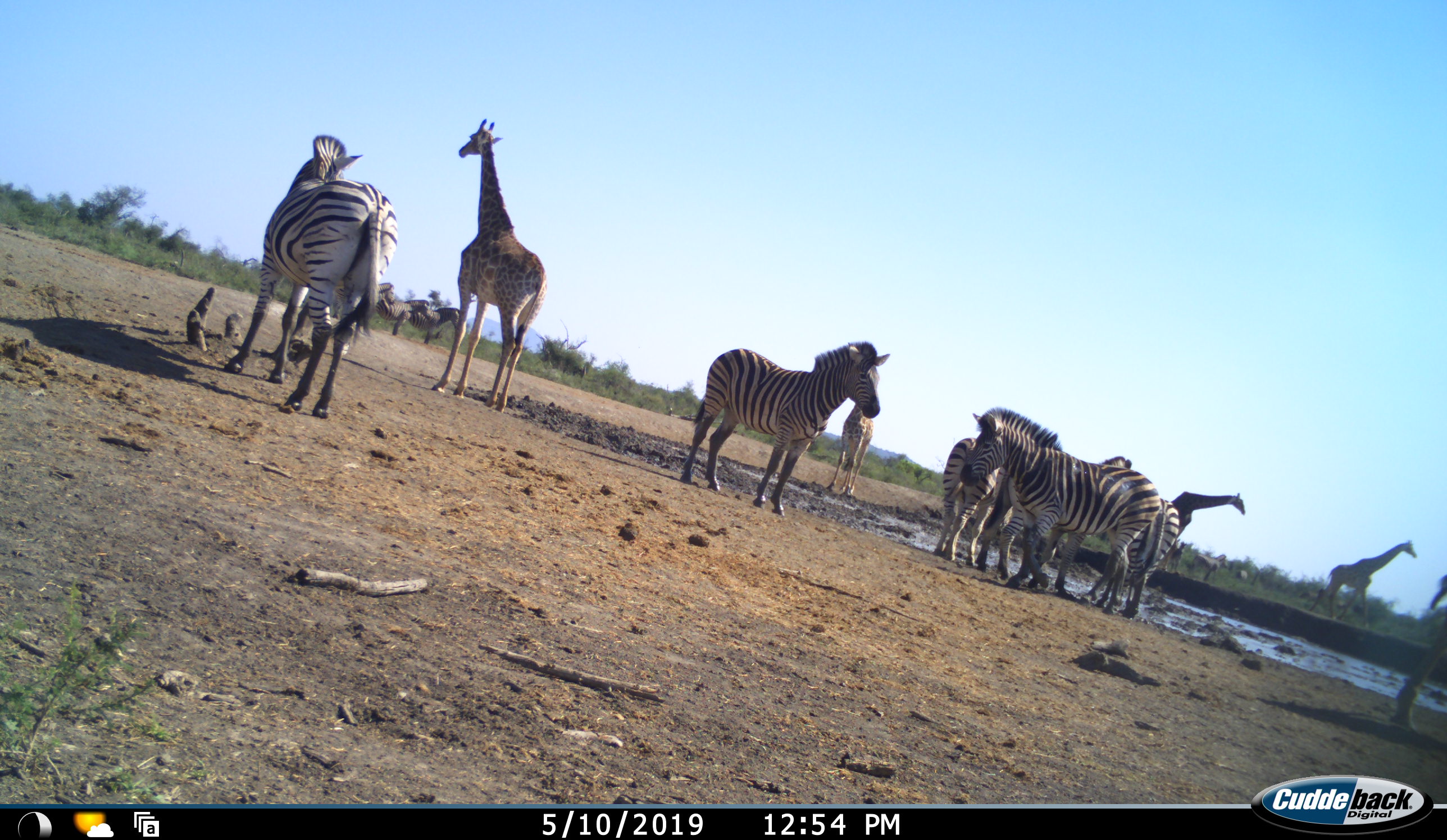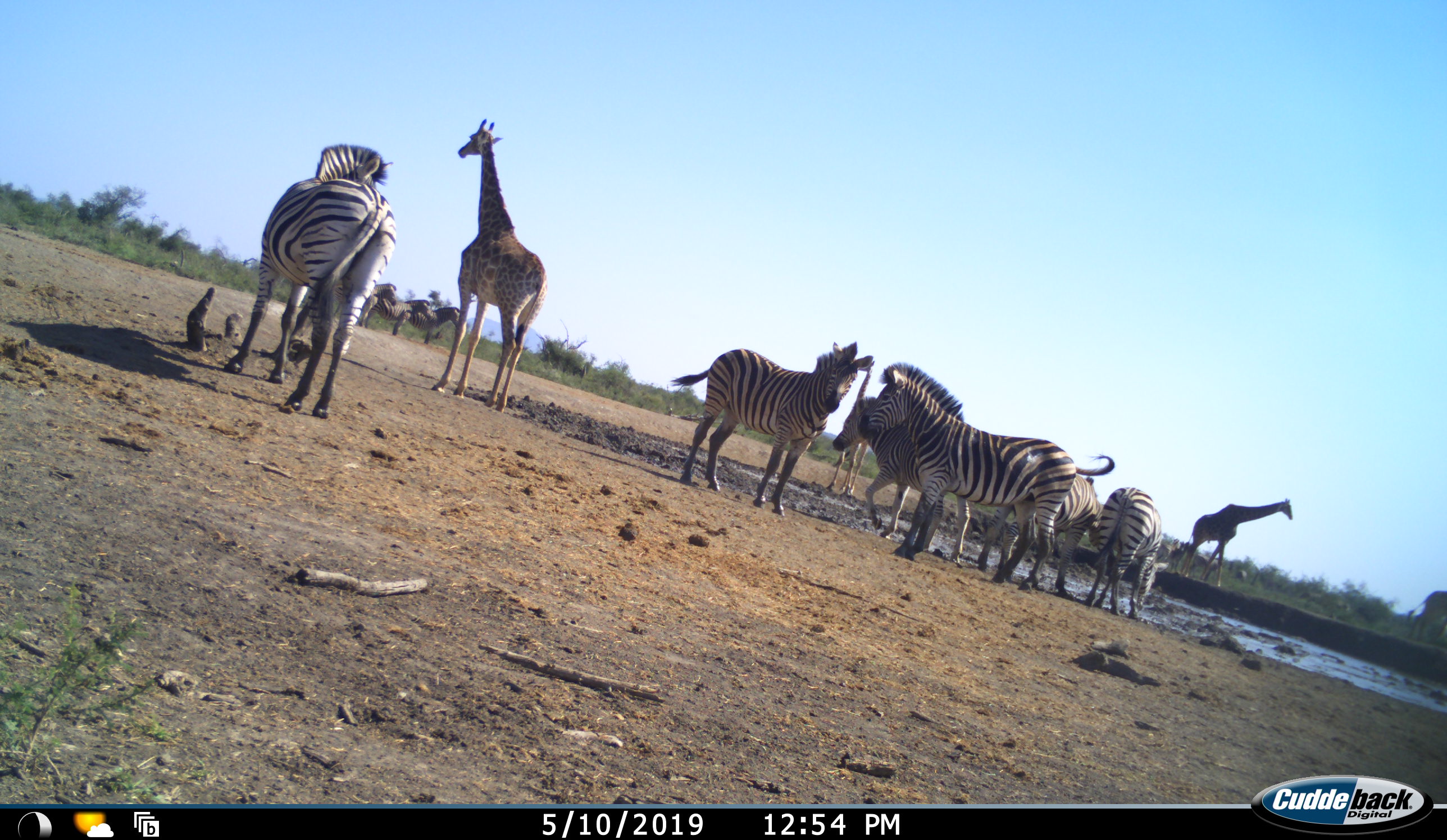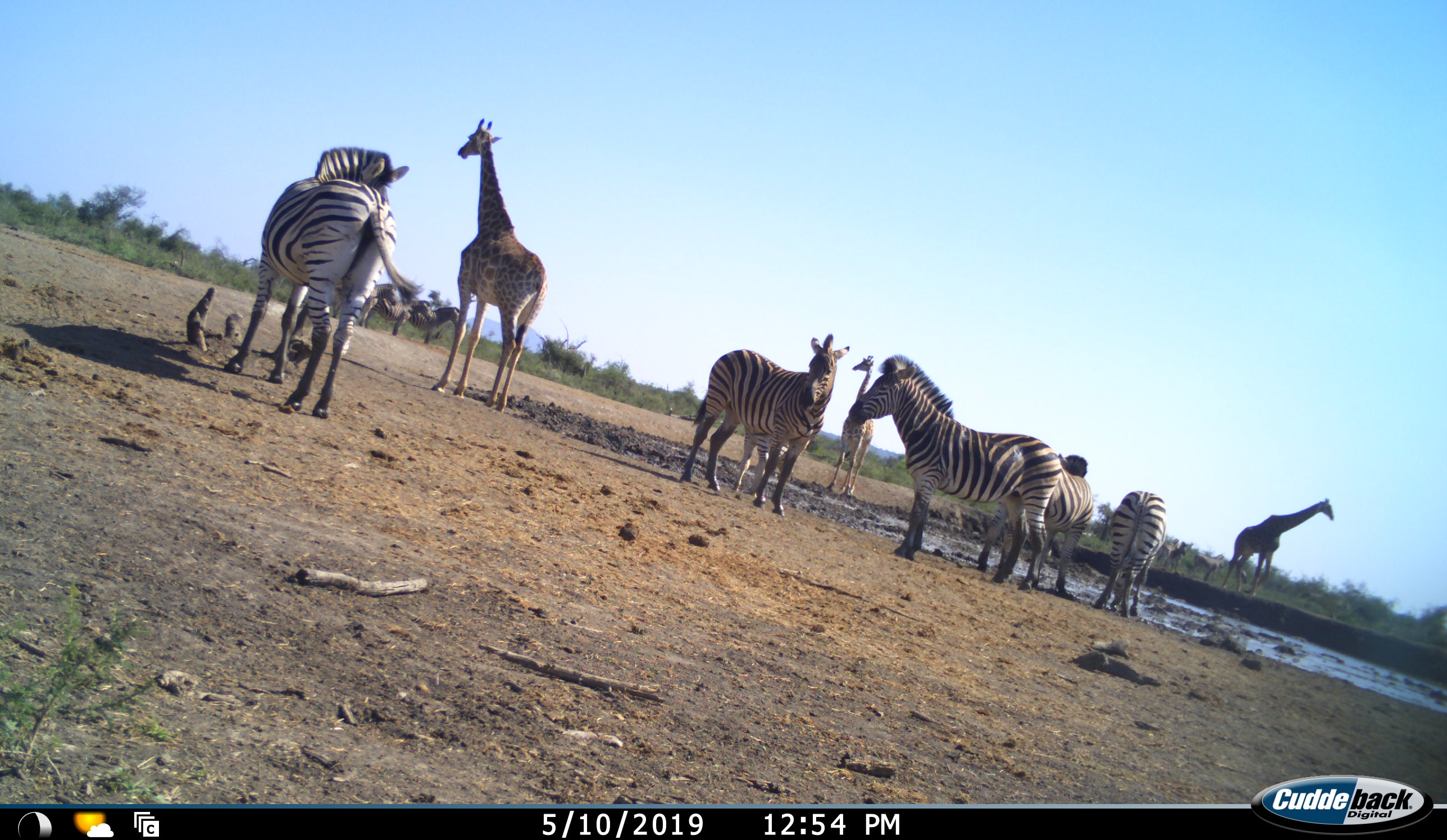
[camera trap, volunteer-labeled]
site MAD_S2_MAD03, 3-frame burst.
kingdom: Animalia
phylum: Chordata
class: Mammalia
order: Artiodactyla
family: Giraffidae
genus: Giraffa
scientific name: Giraffa camelopardalis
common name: giraffe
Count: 4.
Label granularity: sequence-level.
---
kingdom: Animalia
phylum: Chordata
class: Mammalia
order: Perissodactyla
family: Equidae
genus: Equus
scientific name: Equus quagga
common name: plains zebra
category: zebraplains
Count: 9.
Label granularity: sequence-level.